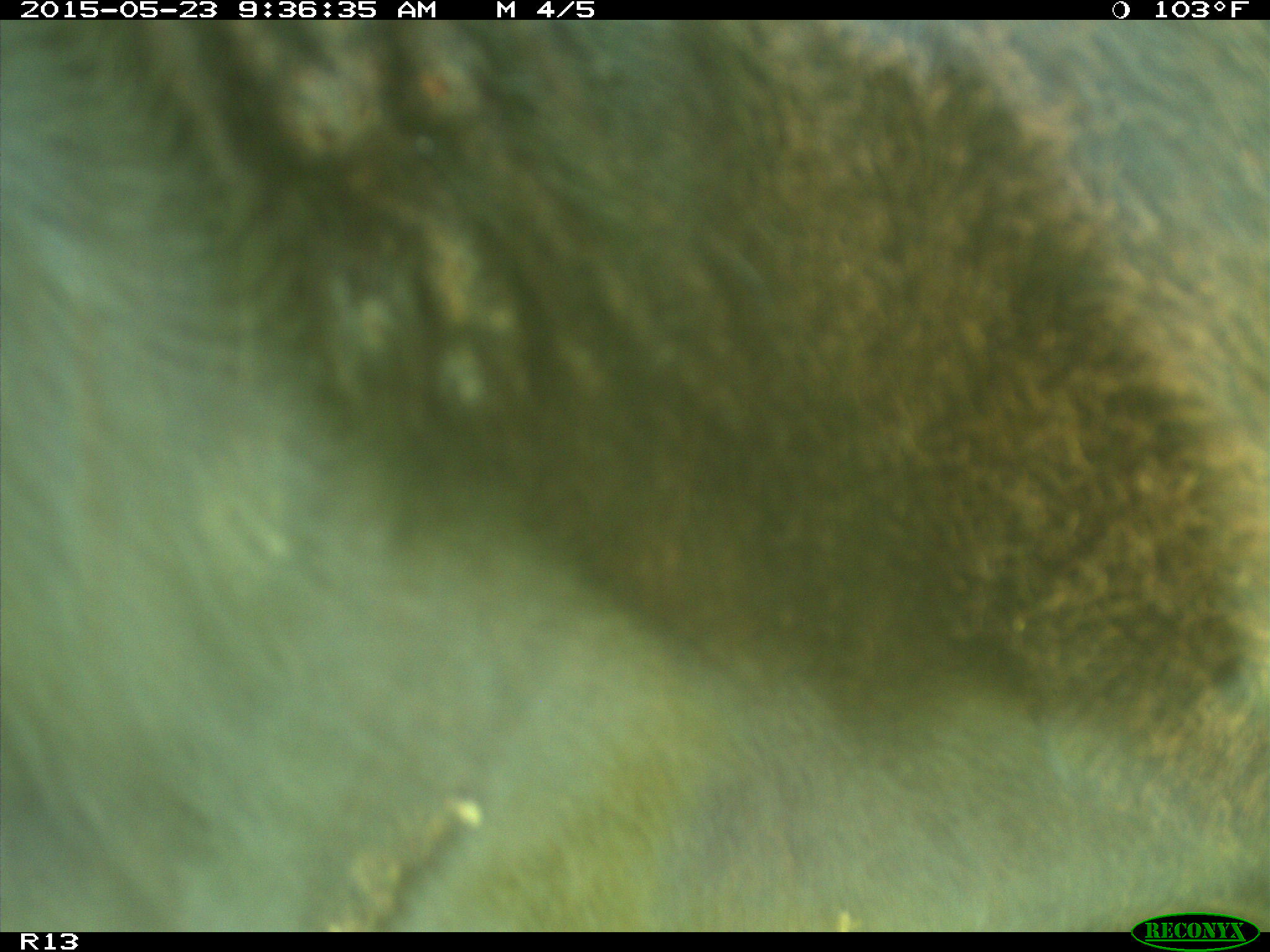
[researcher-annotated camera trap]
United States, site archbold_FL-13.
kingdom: Animalia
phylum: Chordata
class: Mammalia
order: Artiodactyla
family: Bovidae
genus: Bos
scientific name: Bos taurus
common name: domestic cow